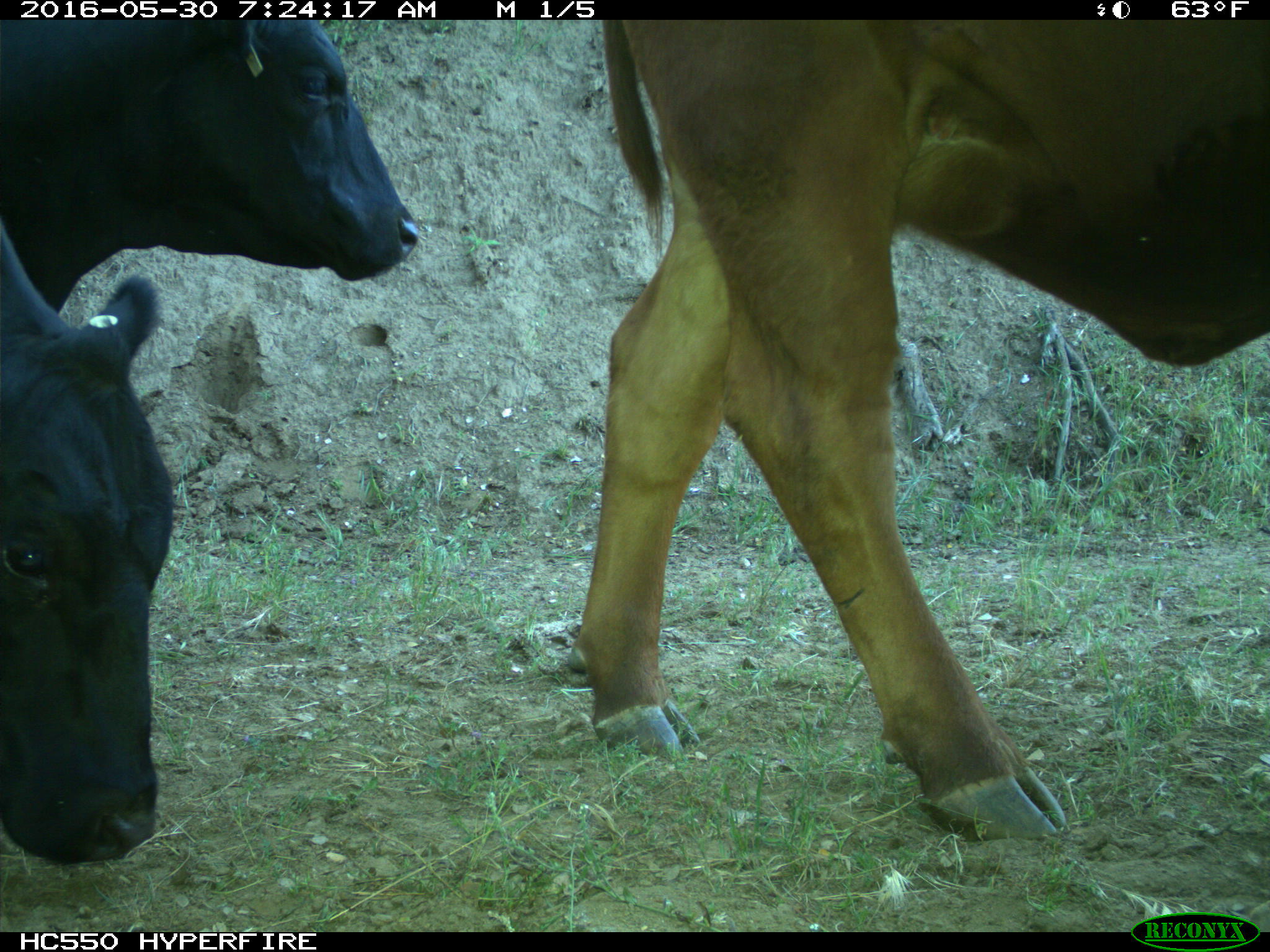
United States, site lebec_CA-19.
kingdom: Animalia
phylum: Chordata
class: Mammalia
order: Artiodactyla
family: Bovidae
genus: Bos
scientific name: Bos taurus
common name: domestic cow